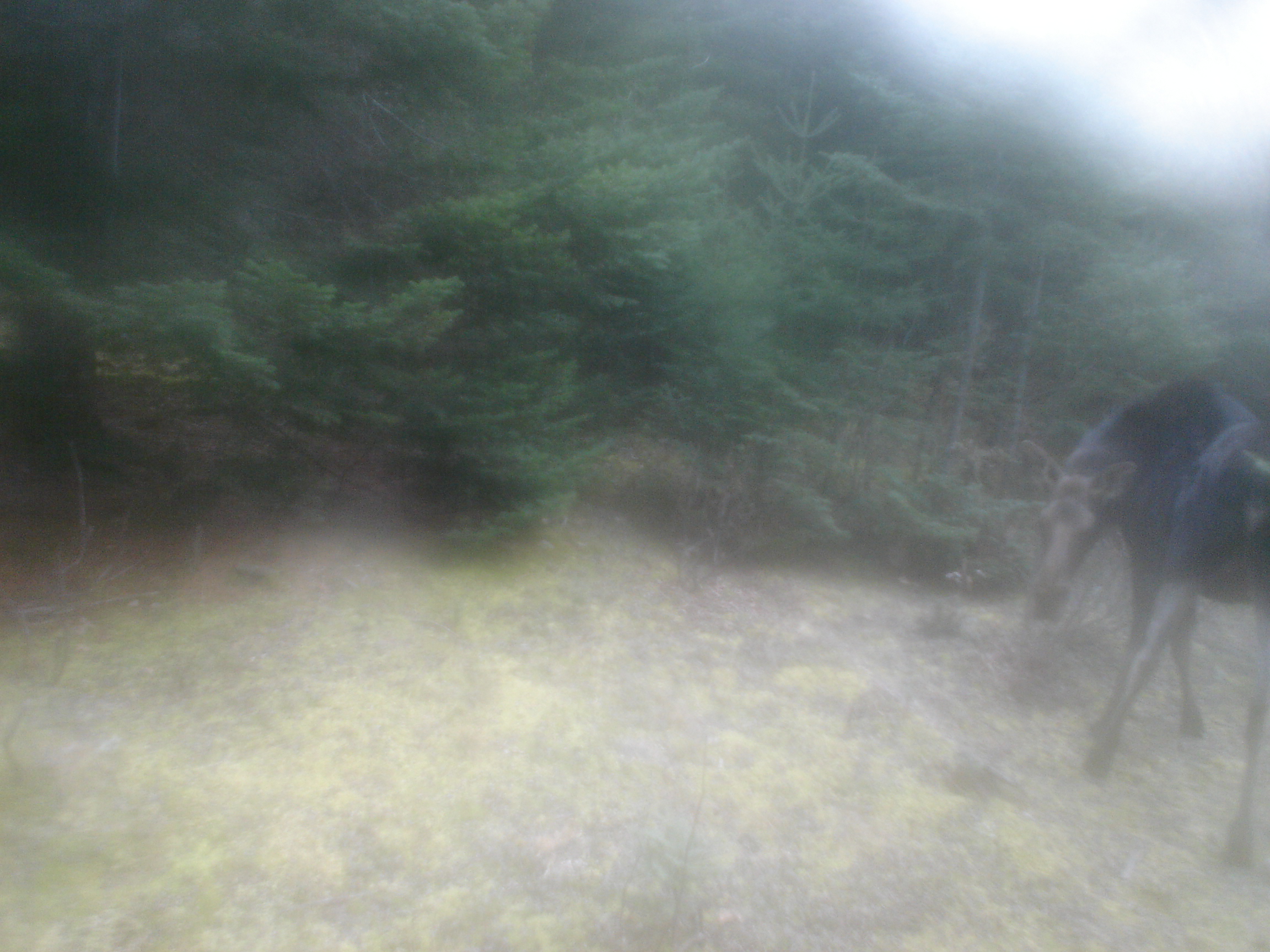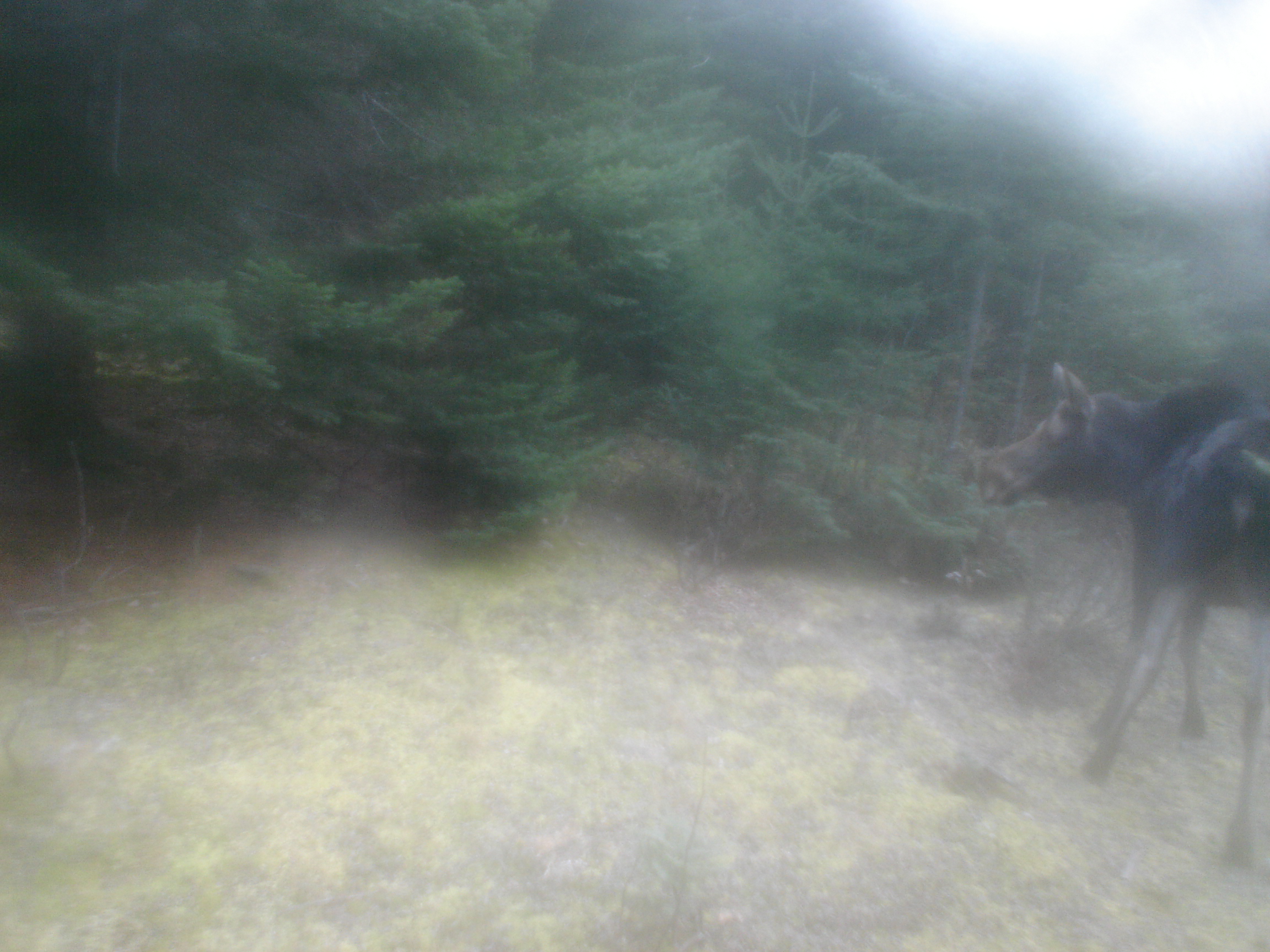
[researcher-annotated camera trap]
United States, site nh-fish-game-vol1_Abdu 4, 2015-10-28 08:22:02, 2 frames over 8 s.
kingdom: Animalia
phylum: Chordata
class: Mammalia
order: Artiodactyla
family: Cervidae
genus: Alces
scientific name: Alces alces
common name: moose